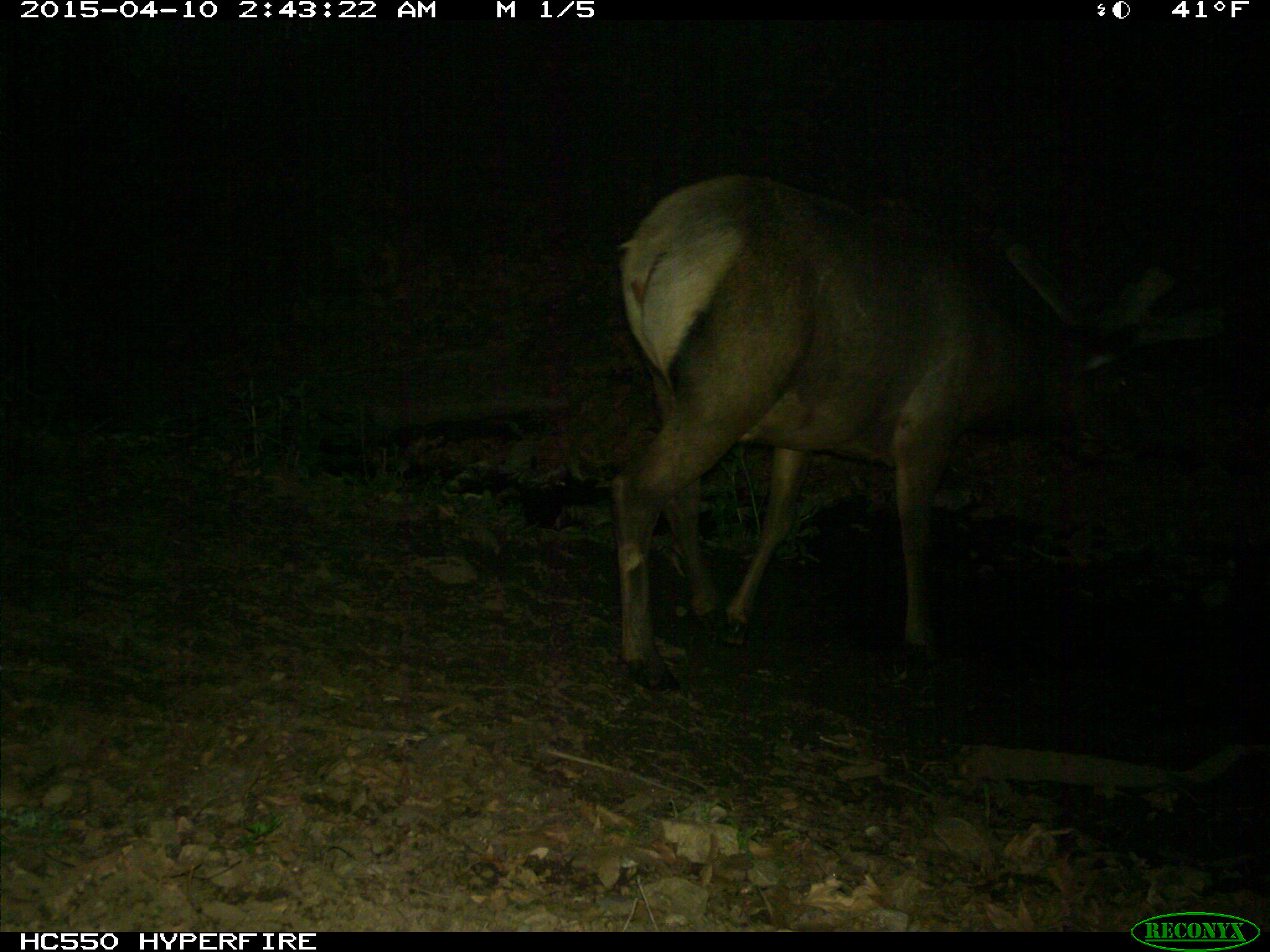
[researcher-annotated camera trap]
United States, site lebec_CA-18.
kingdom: Animalia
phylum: Chordata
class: Mammalia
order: Artiodactyla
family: Cervidae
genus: Cervus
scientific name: Cervus canadensis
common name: elk